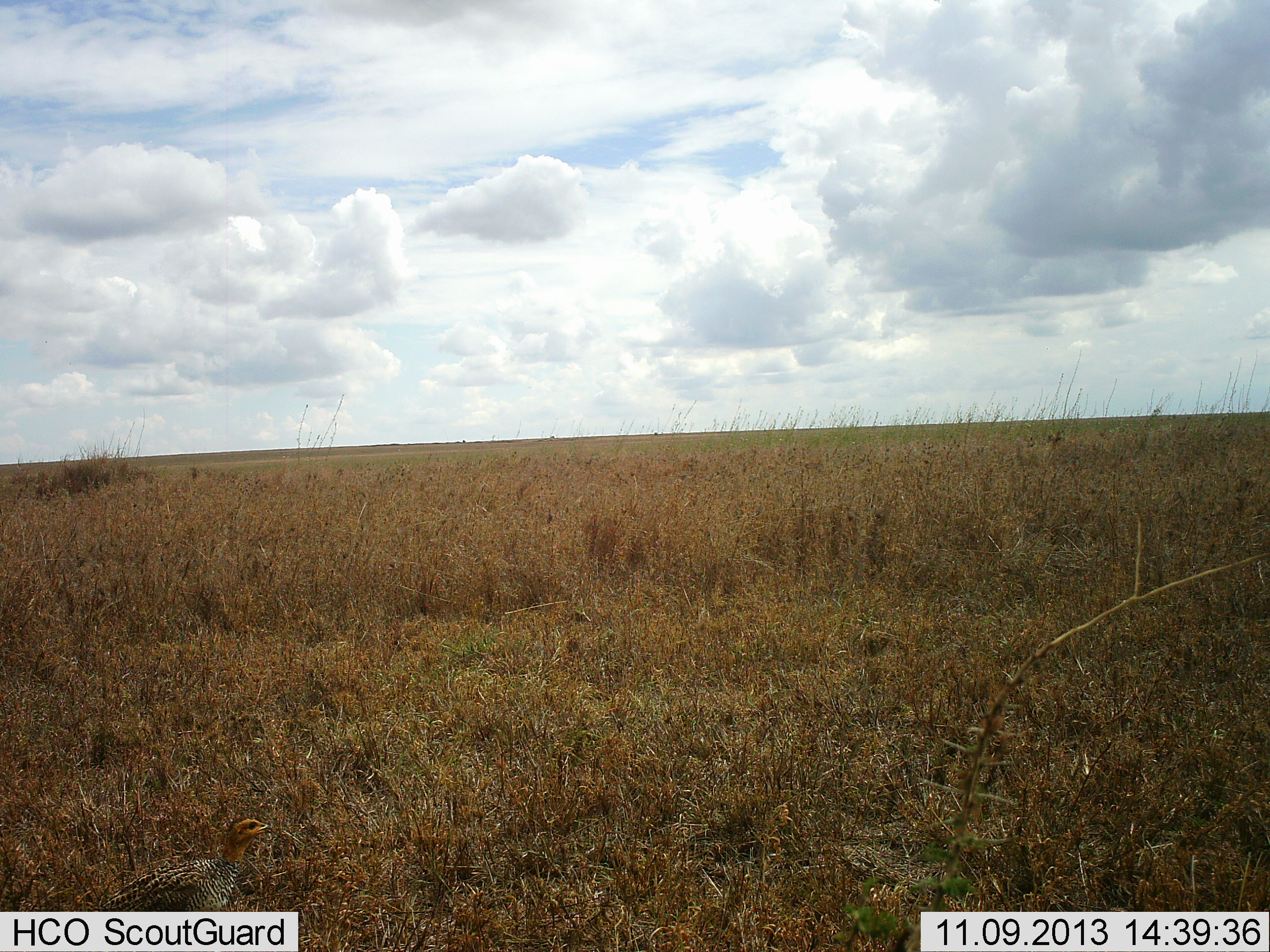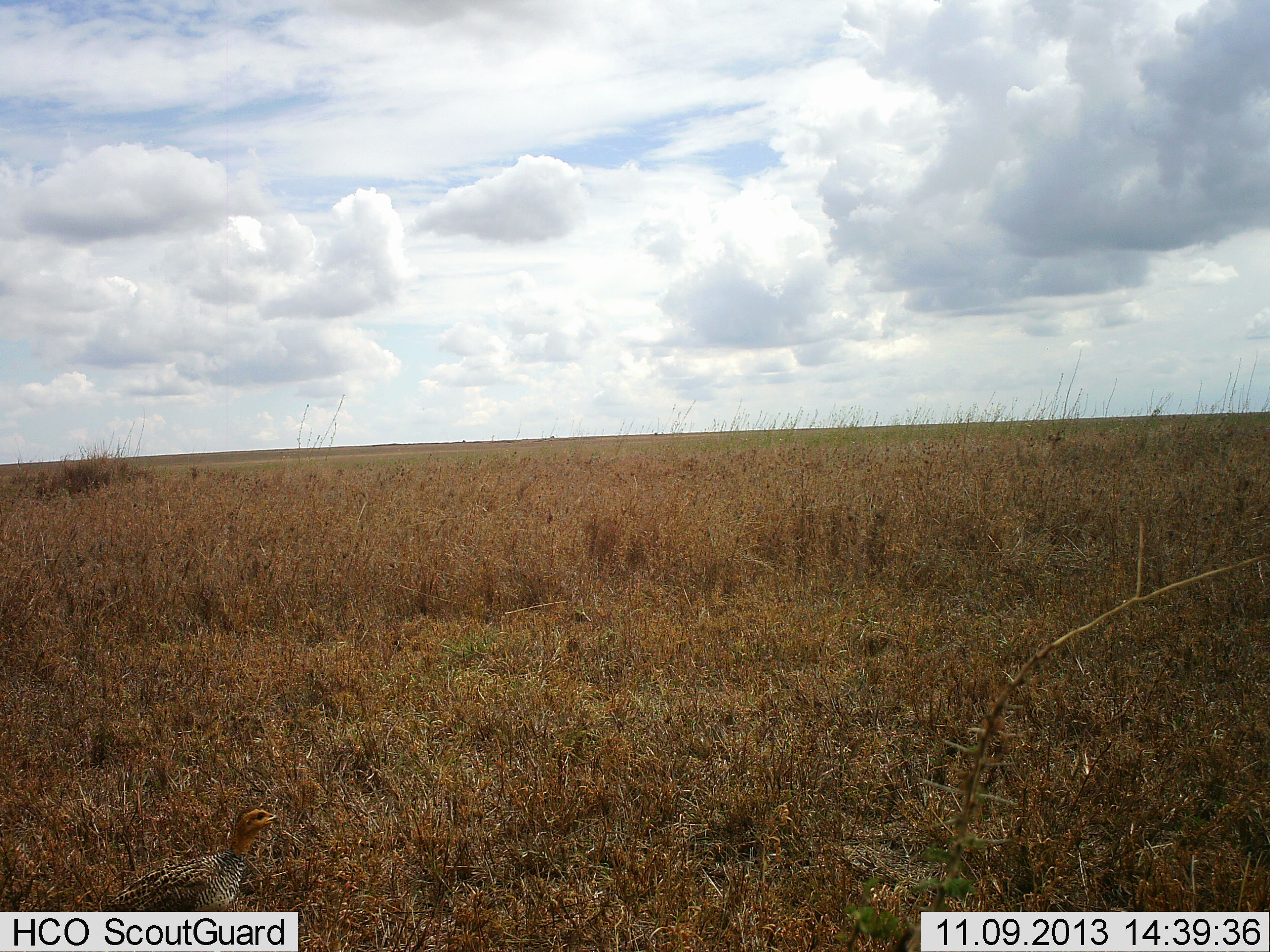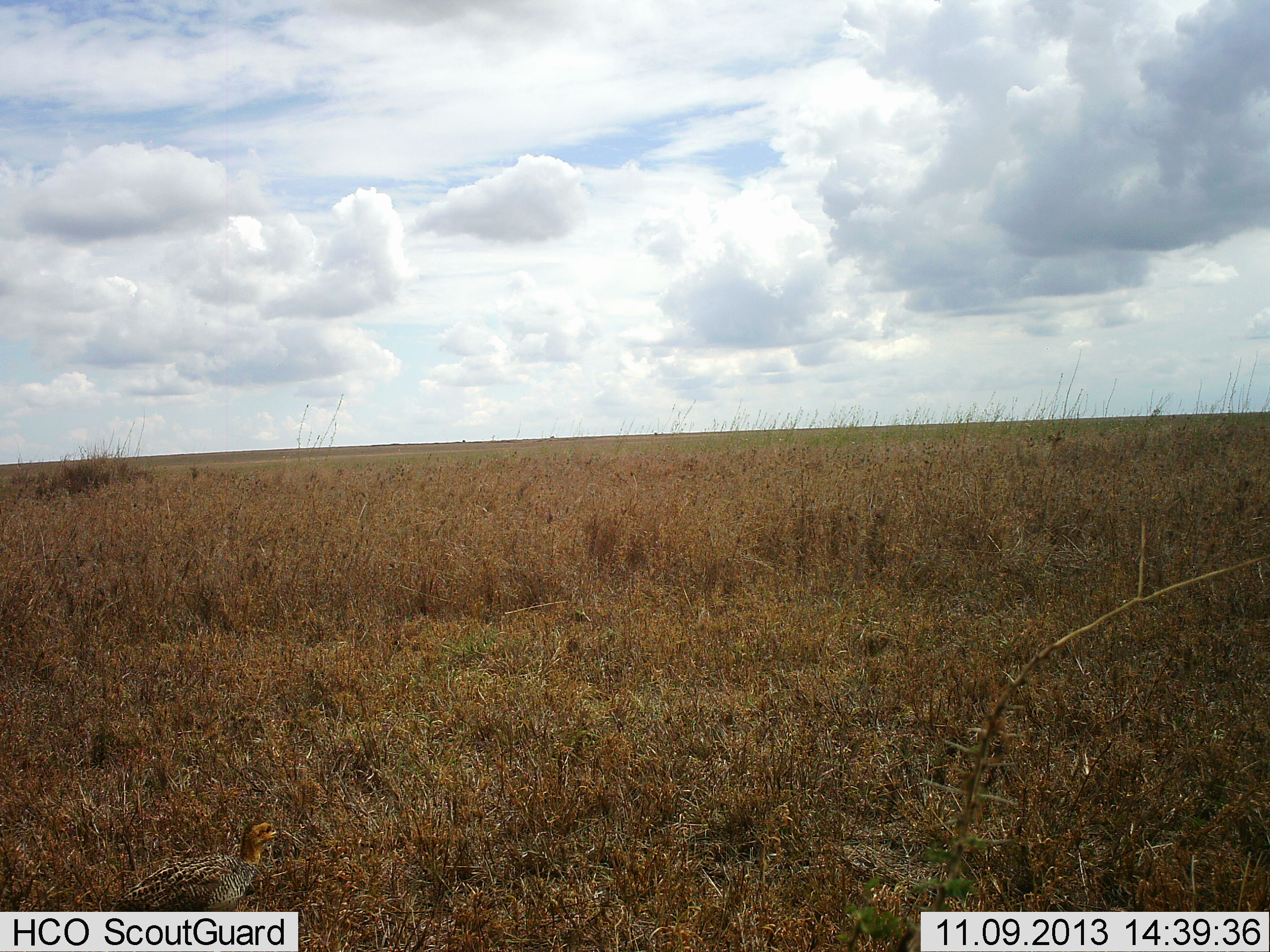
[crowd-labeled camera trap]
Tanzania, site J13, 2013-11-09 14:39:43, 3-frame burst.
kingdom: Animalia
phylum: Chordata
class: Aves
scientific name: Aves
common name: bird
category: otherbird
Otherbird (bird) (Aves), count 1. Behavior (volunteer vote fractions): standing 75%, resting 0%, moving 25%, interacting 0%. Young present (vote fraction): 0%. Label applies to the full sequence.